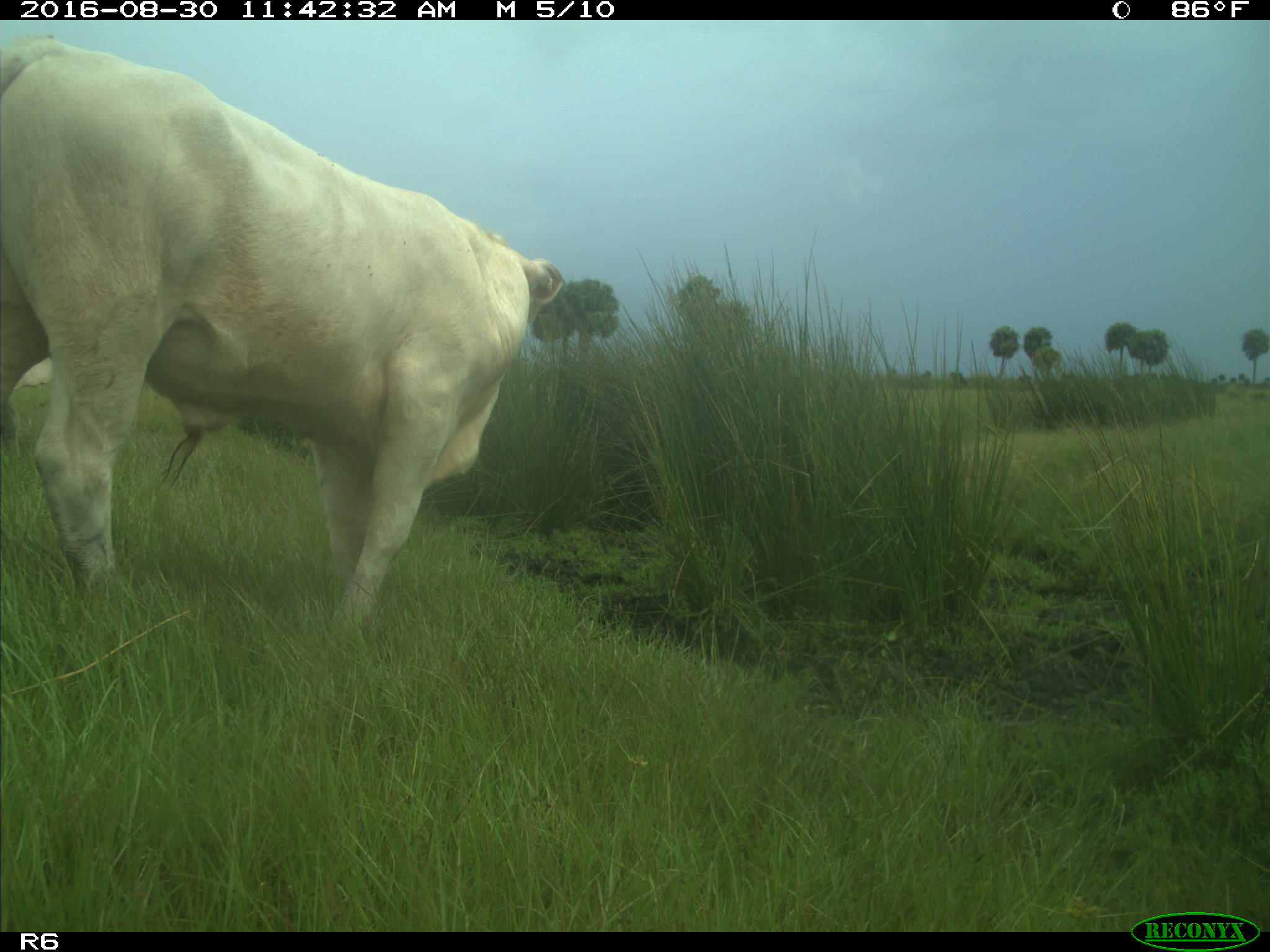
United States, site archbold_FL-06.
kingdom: Animalia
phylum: Chordata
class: Mammalia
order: Artiodactyla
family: Bovidae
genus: Bos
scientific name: Bos taurus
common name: domestic cow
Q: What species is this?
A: Bos taurus (domestic cow).